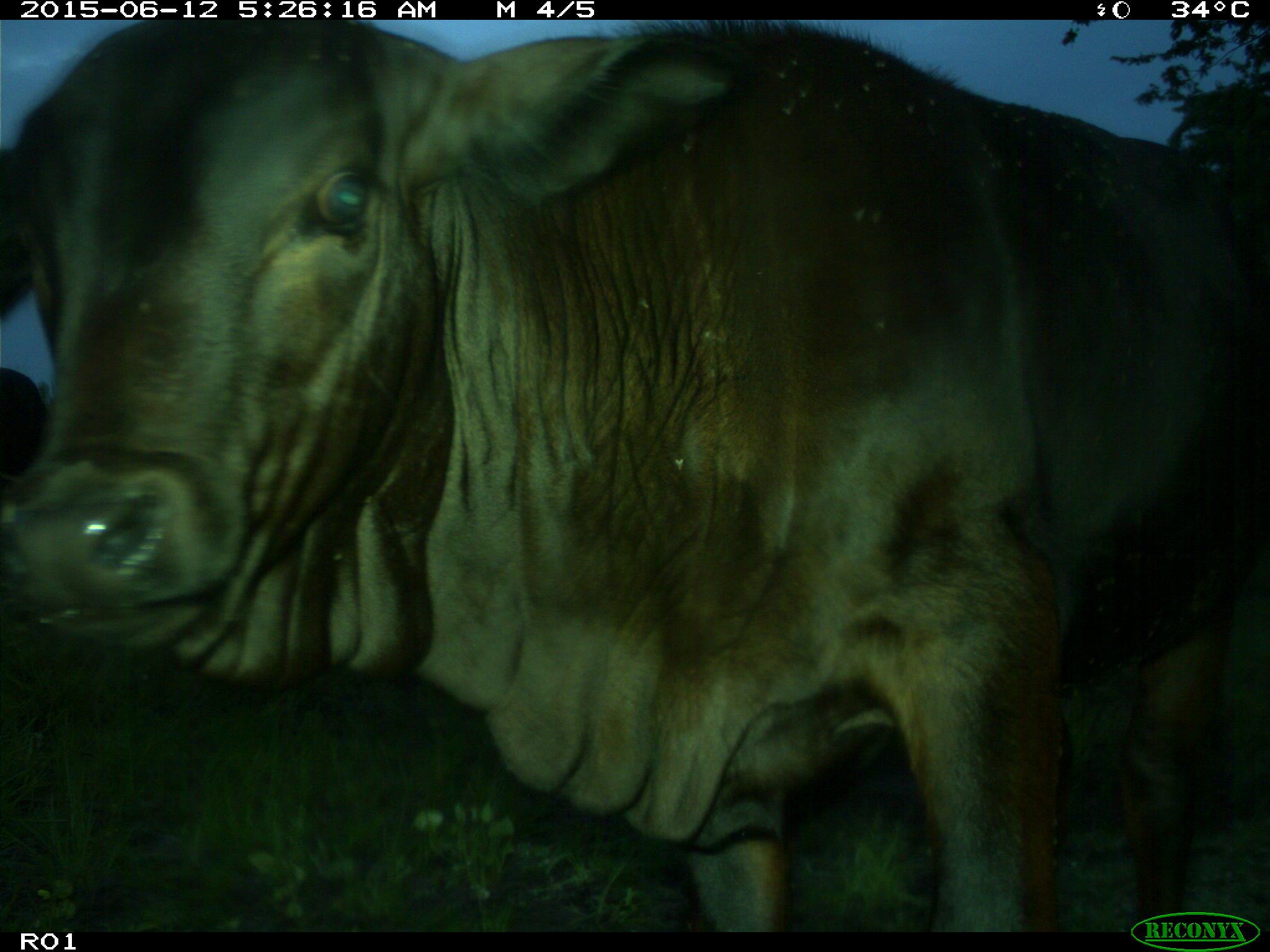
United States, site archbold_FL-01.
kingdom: Animalia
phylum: Chordata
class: Mammalia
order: Artiodactyla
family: Bovidae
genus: Bos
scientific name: Bos taurus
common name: domestic cow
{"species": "Bos taurus (domestic cow)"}